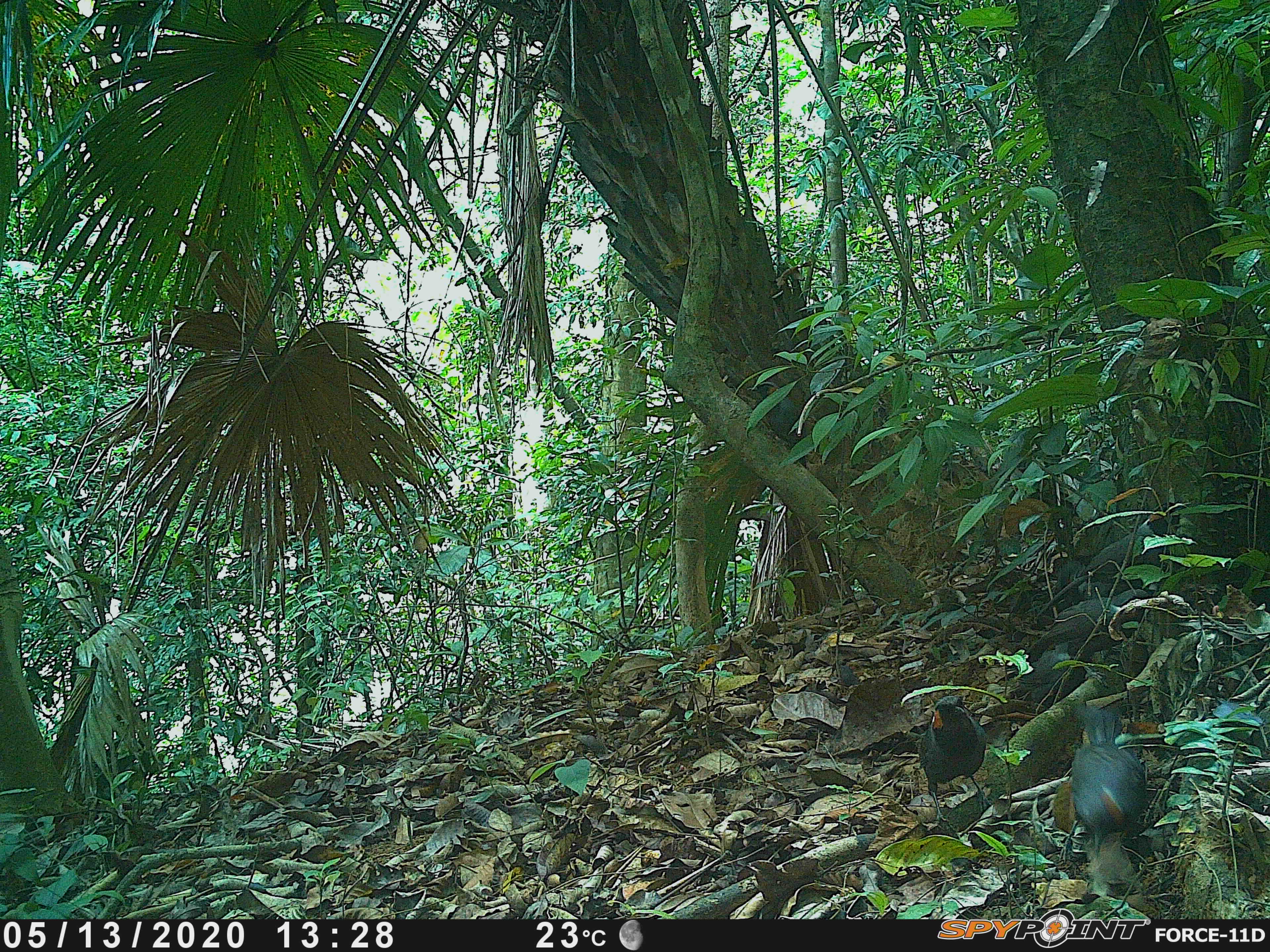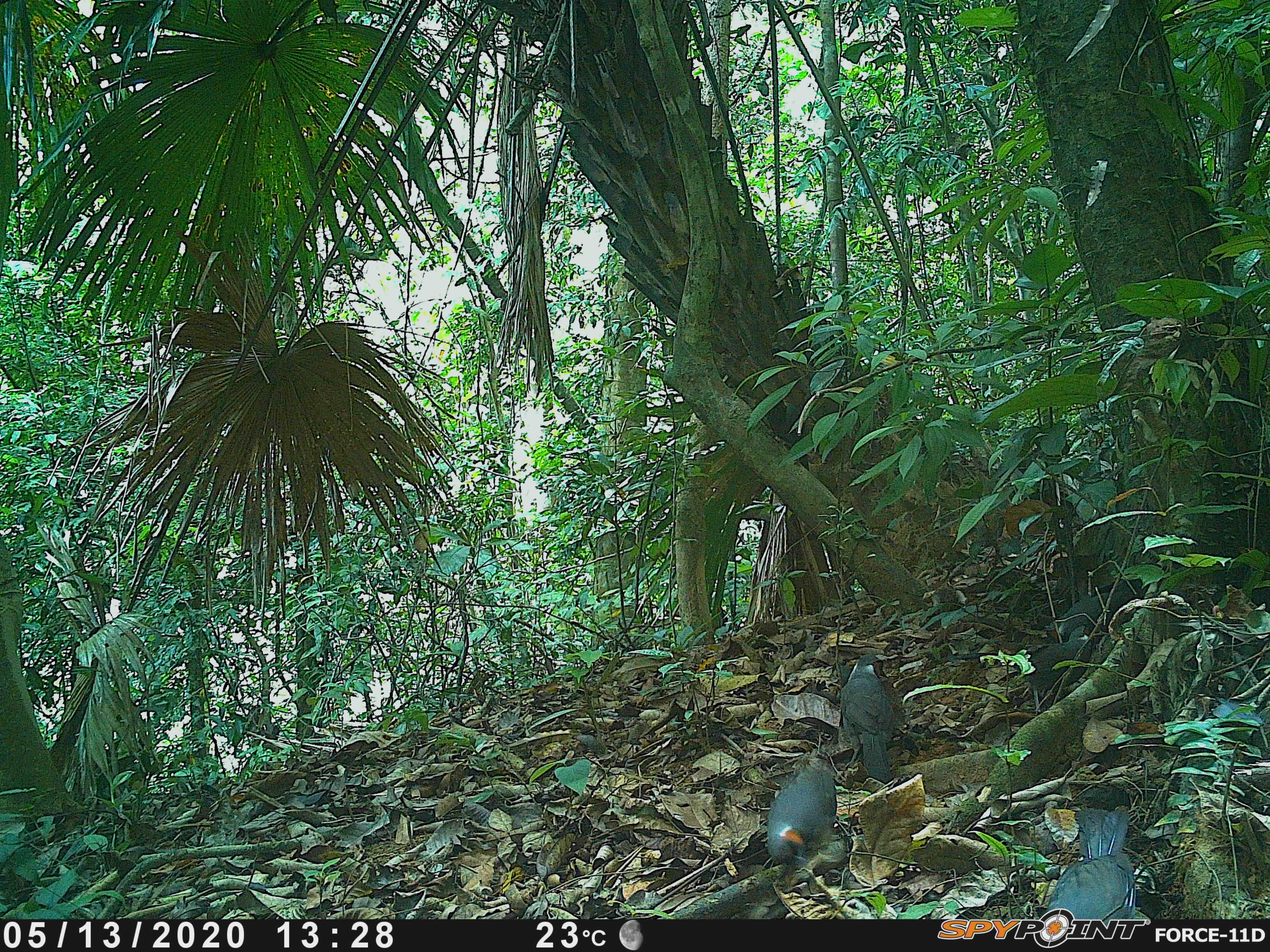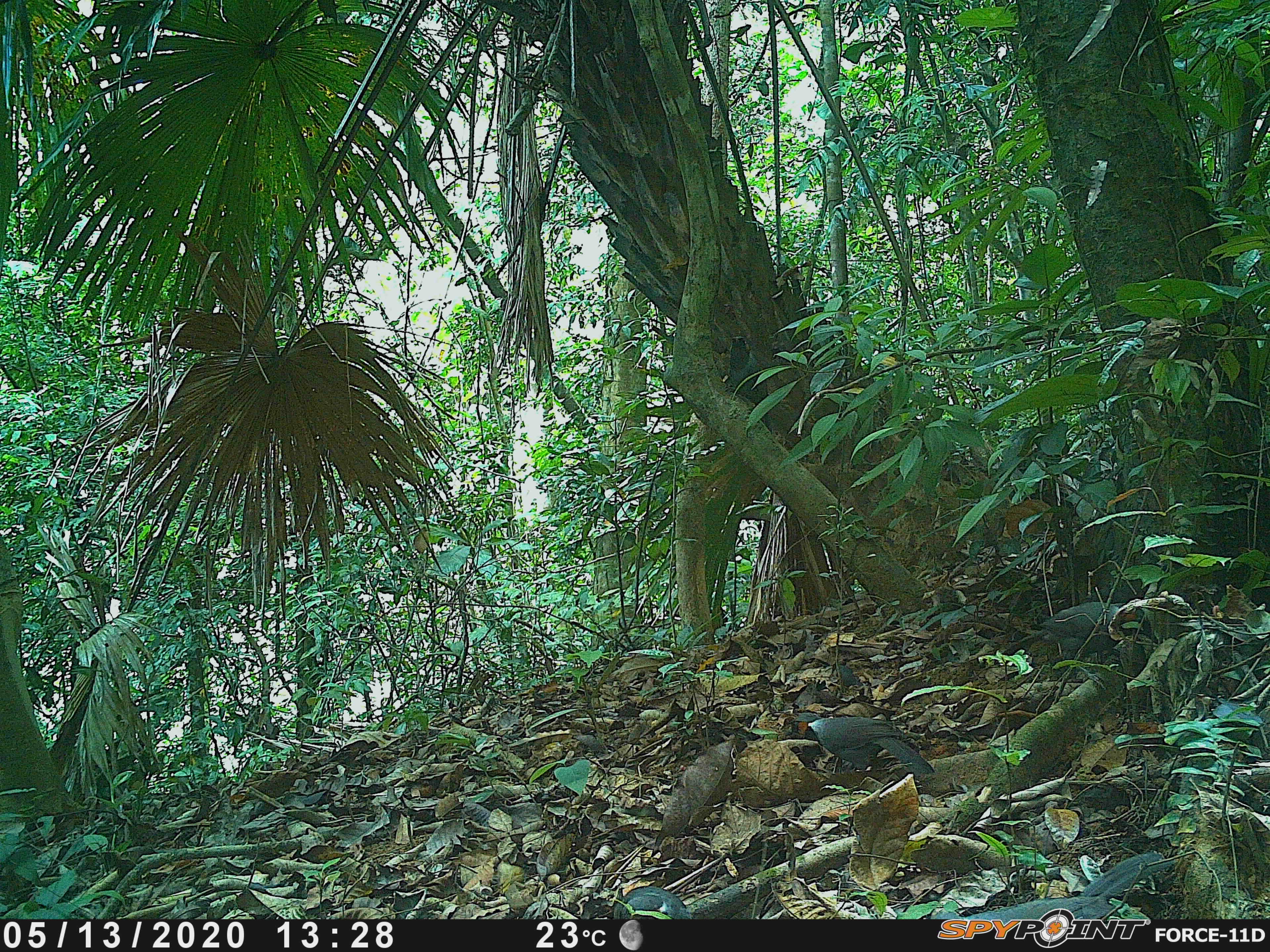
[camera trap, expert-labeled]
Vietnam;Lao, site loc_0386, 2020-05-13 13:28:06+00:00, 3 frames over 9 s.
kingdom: Animalia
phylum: Chordata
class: Aves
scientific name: Aves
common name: bird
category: unidentified bird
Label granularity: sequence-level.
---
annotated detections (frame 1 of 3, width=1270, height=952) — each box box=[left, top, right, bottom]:
unidentified bird: box=[1038, 510, 1179, 618]; box=[1074, 704, 1146, 857]; box=[1024, 586, 1156, 660]; box=[918, 693, 991, 824]; box=[1017, 641, 1096, 697]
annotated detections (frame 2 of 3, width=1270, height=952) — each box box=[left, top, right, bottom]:
unidentified bird: box=[1035, 801, 1138, 919]; box=[768, 760, 838, 867]; box=[843, 656, 897, 779]; box=[1029, 623, 1101, 712]; box=[1062, 578, 1153, 641]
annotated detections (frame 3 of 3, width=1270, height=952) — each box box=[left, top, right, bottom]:
unidentified bird: box=[936, 853, 1177, 919]; box=[788, 710, 932, 775]; box=[1002, 602, 1133, 659]; box=[612, 884, 693, 918]